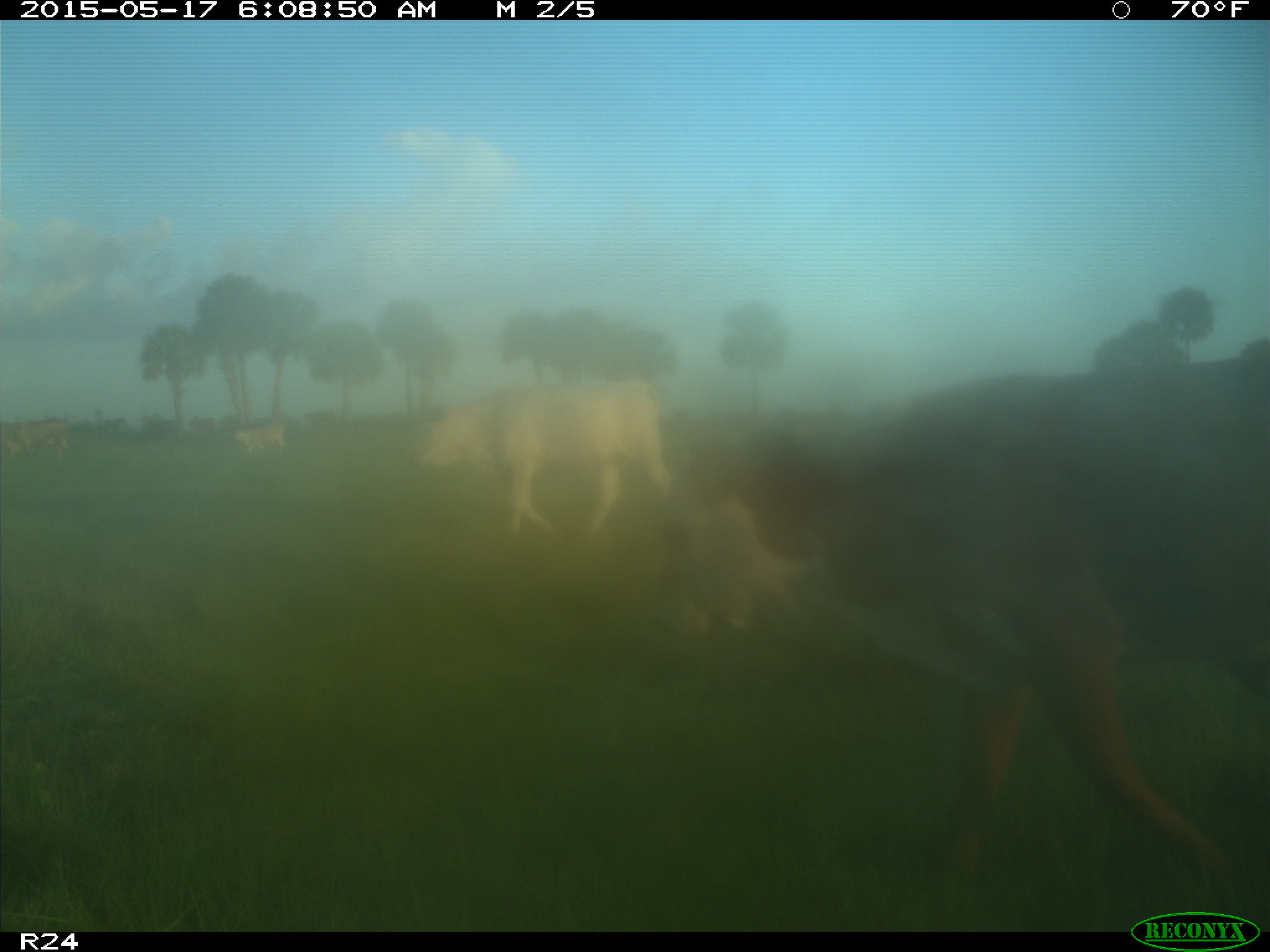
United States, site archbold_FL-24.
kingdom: Animalia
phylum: Chordata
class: Mammalia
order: Artiodactyla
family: Bovidae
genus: Bos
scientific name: Bos taurus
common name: domestic cow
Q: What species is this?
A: Bos taurus (domestic cow).